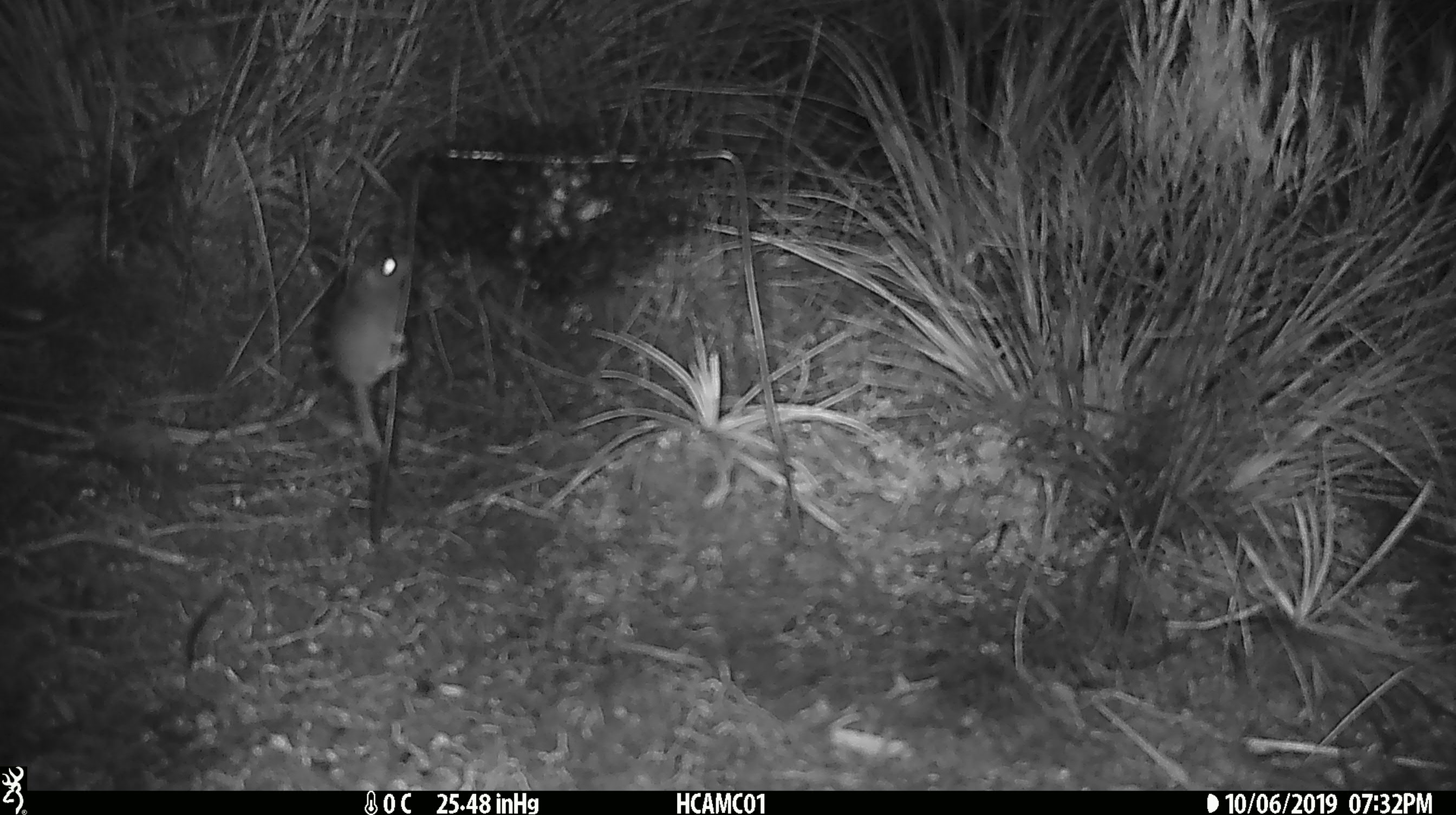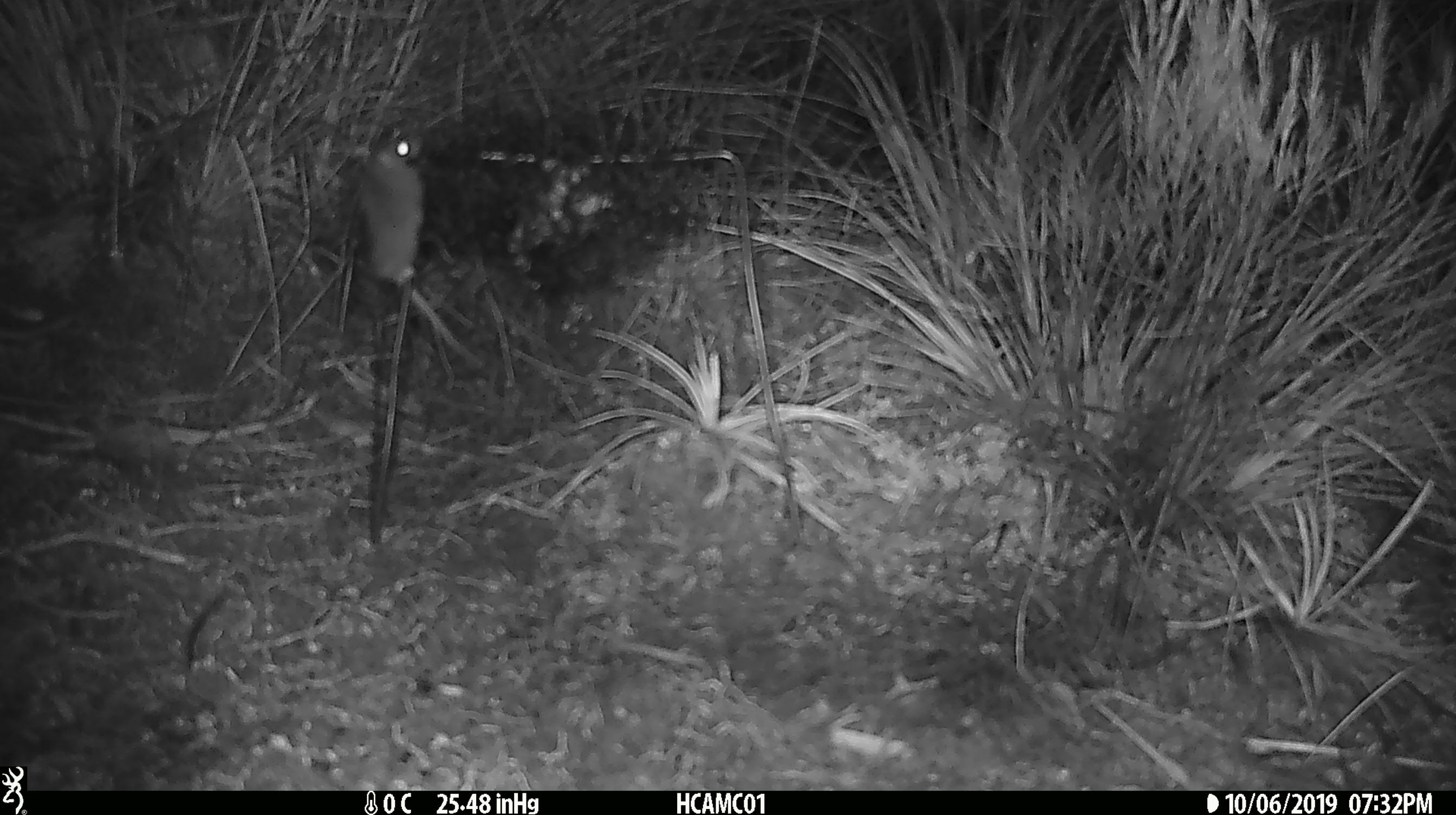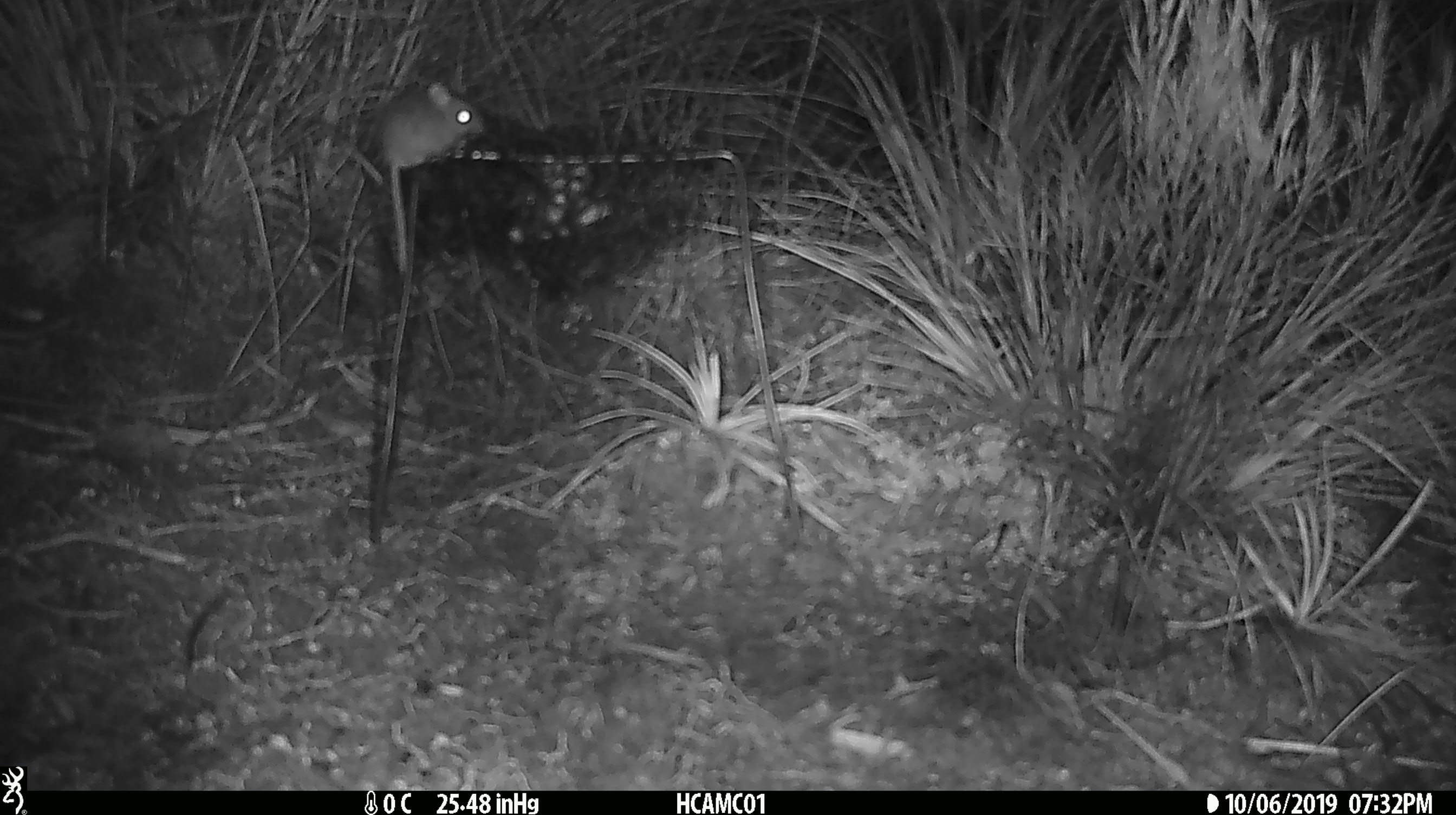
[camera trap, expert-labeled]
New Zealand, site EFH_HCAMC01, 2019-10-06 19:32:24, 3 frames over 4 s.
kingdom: Animalia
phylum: Chordata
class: Mammalia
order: Rodentia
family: Muridae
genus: Mus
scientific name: Mus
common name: mouse